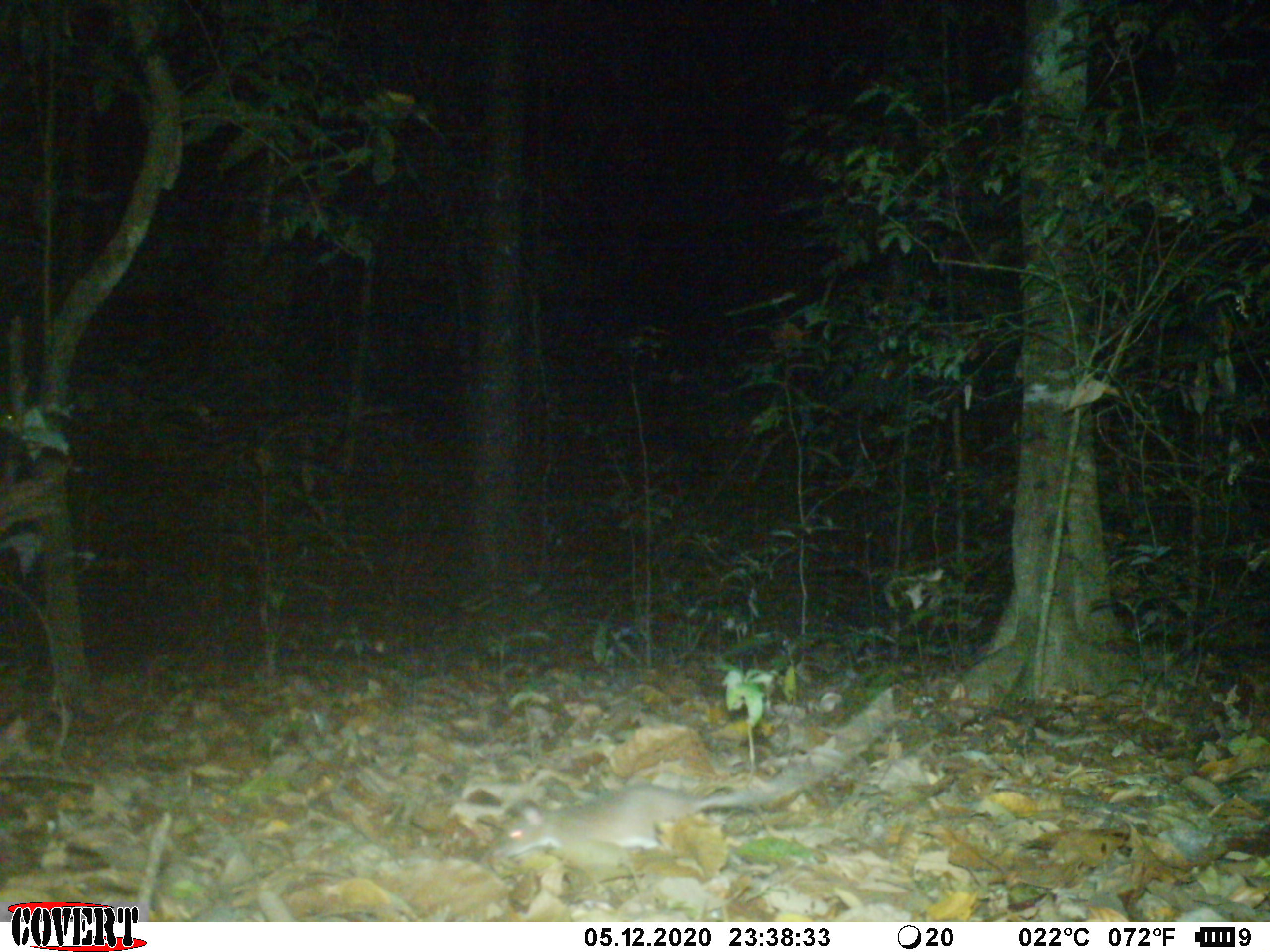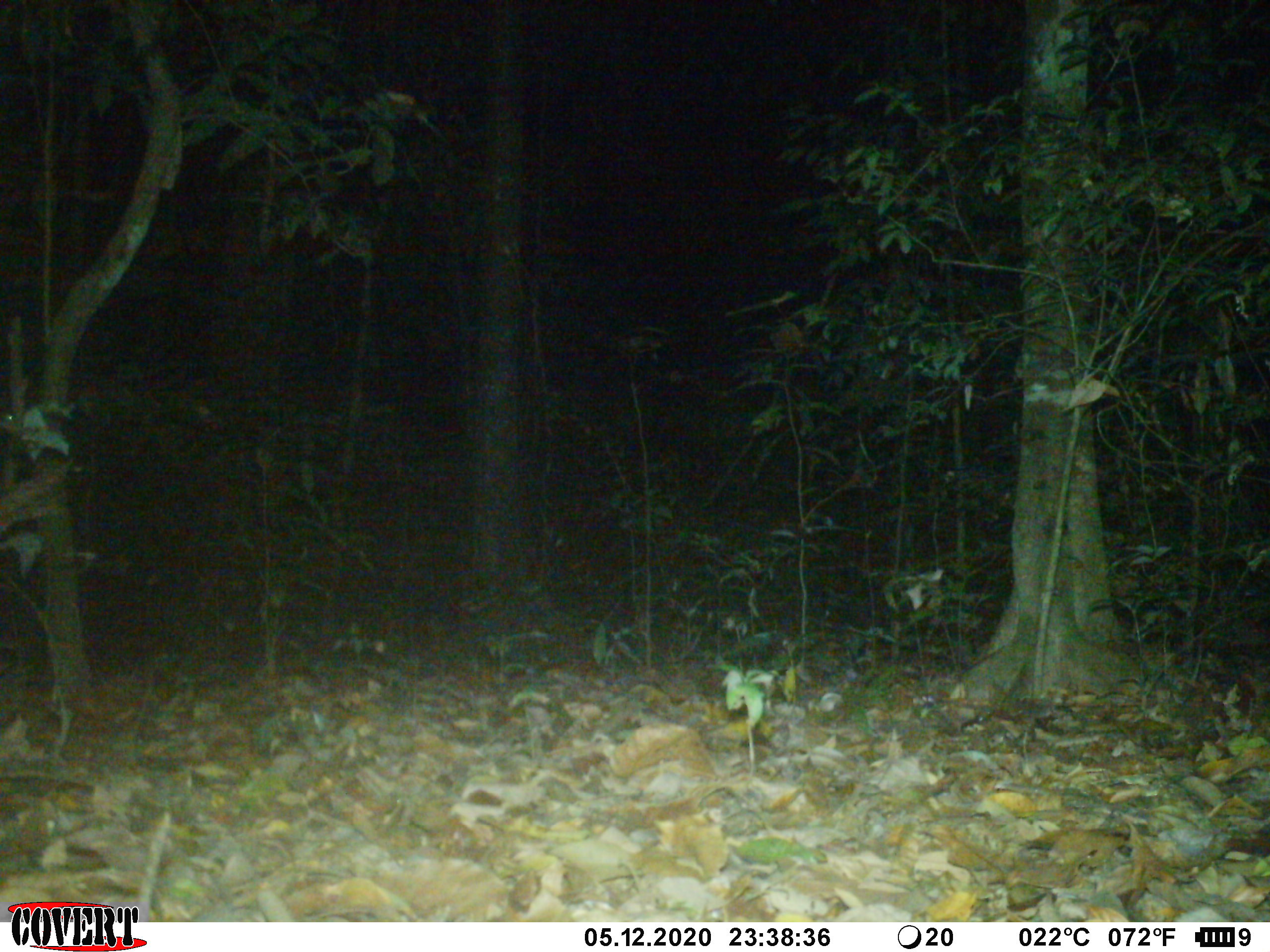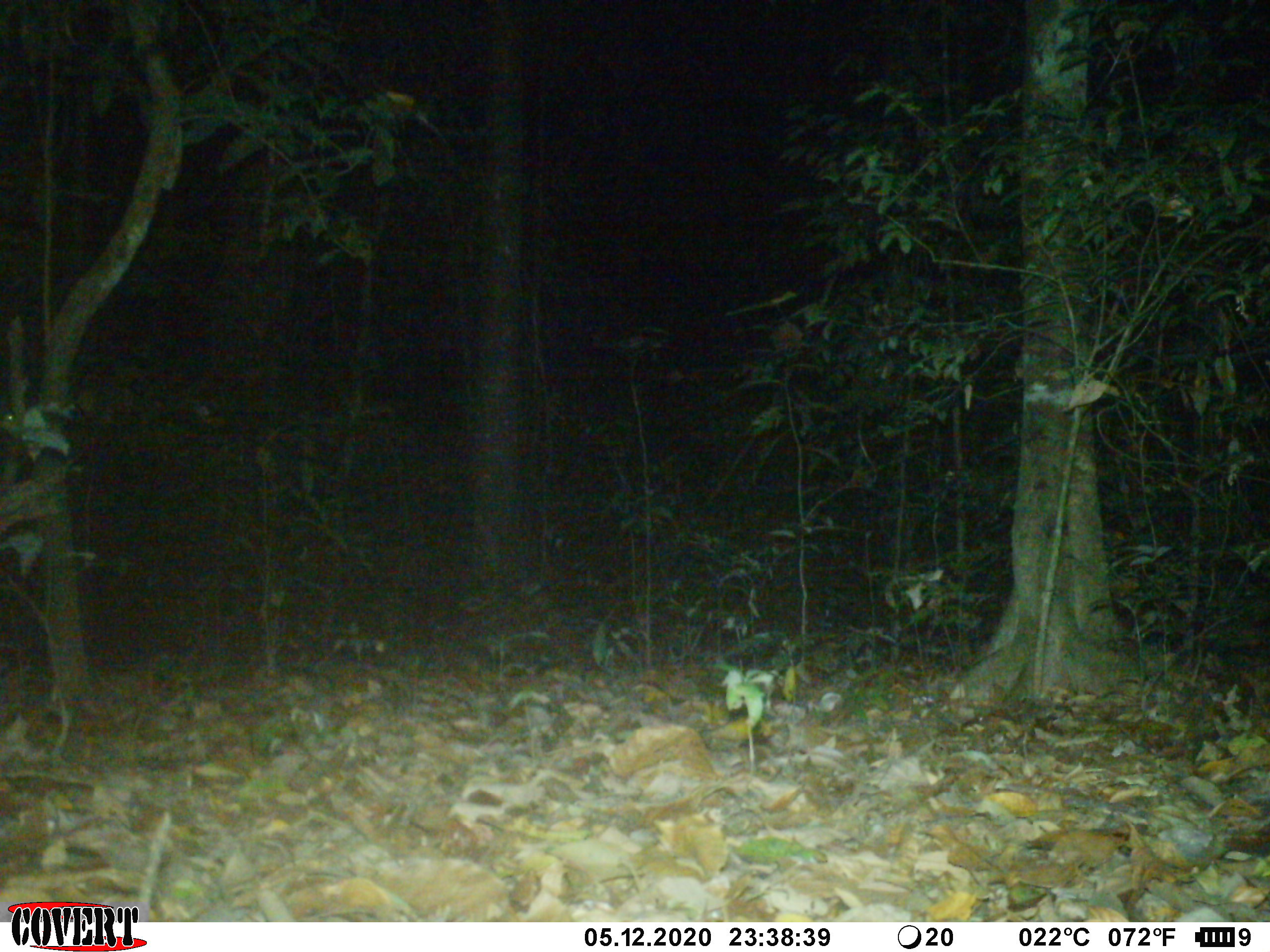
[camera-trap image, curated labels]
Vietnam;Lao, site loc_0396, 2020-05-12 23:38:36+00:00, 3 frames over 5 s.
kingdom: Animalia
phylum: Chordata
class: Mammalia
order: Rodentia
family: Muridae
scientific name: Muridae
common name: old-world mice and rats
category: unidentified murid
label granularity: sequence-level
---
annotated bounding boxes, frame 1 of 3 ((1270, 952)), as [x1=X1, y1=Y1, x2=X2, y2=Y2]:
unidentified murid: [x1=489, y1=685, x2=895, y2=858]